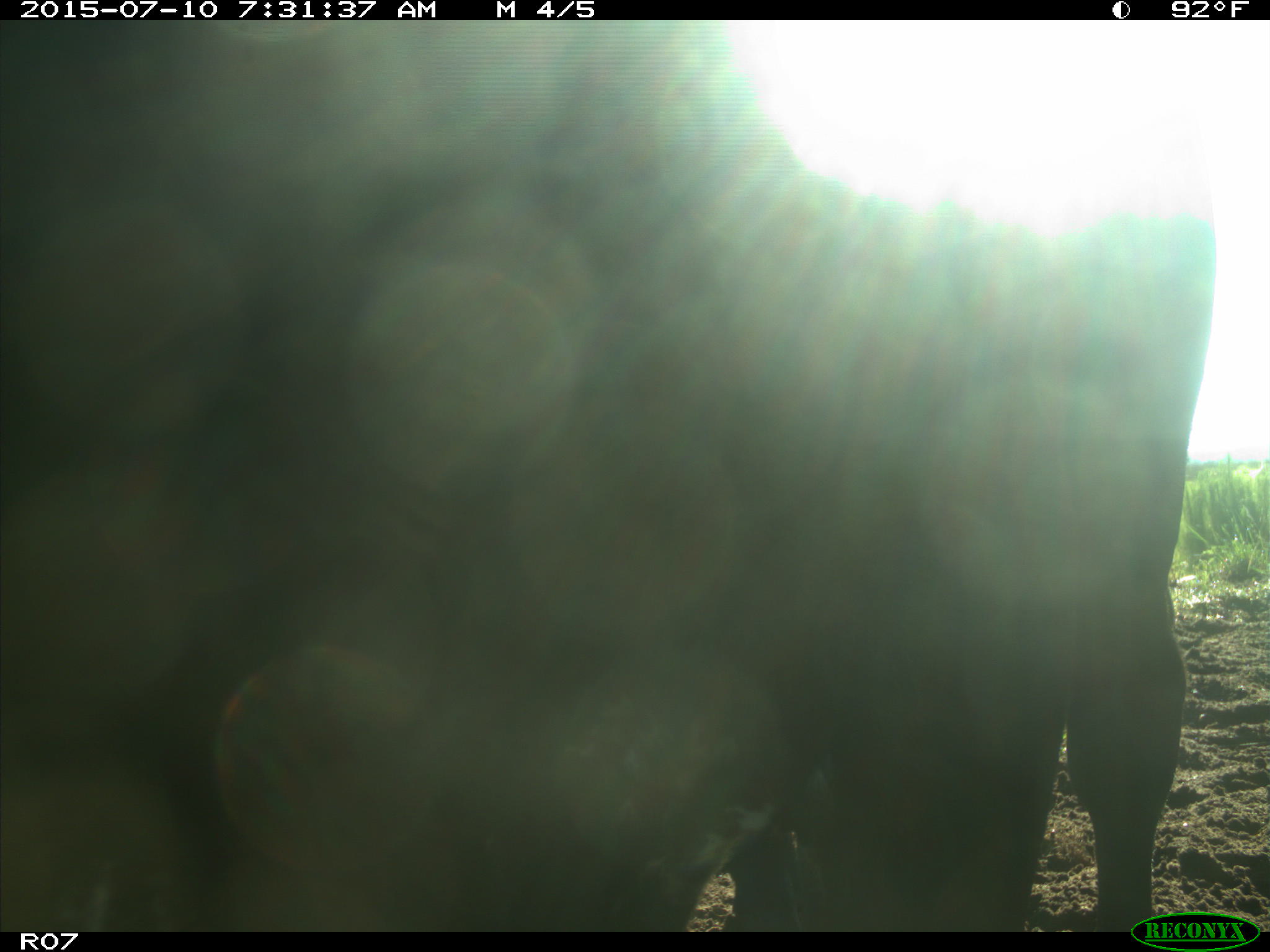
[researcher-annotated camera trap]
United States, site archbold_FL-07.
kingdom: Animalia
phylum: Chordata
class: Mammalia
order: Artiodactyla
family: Bovidae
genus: Bos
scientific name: Bos taurus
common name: domestic cow